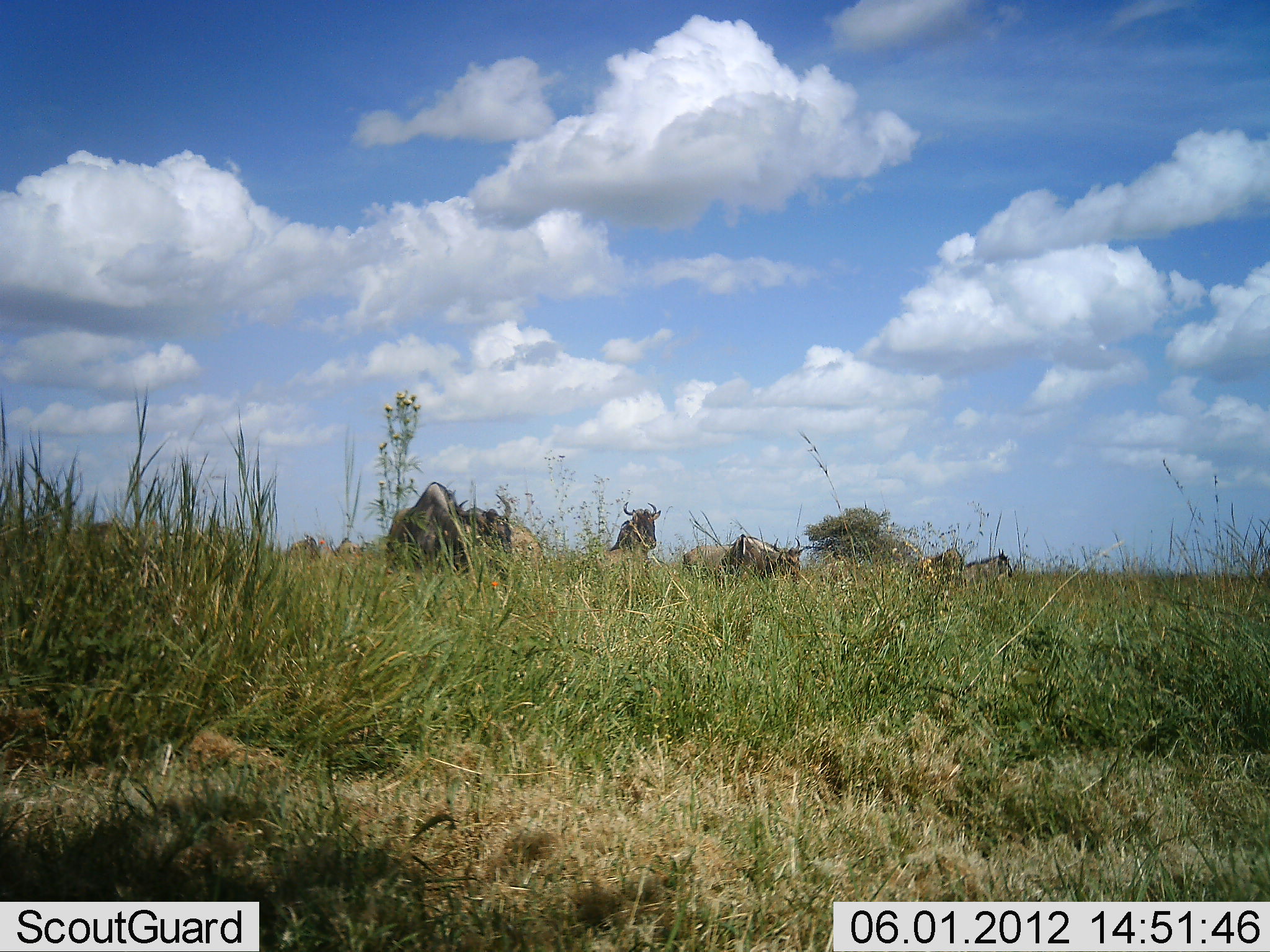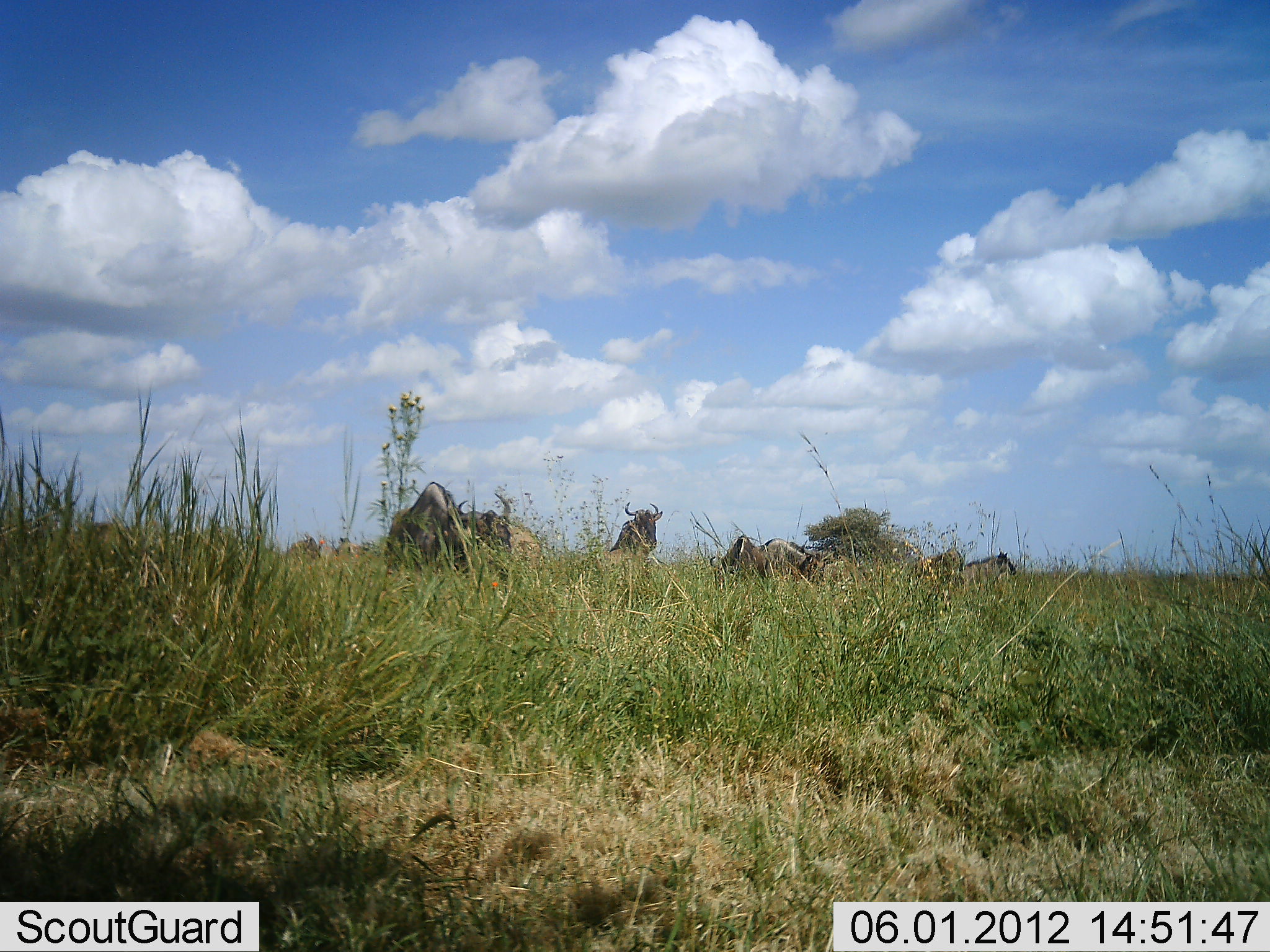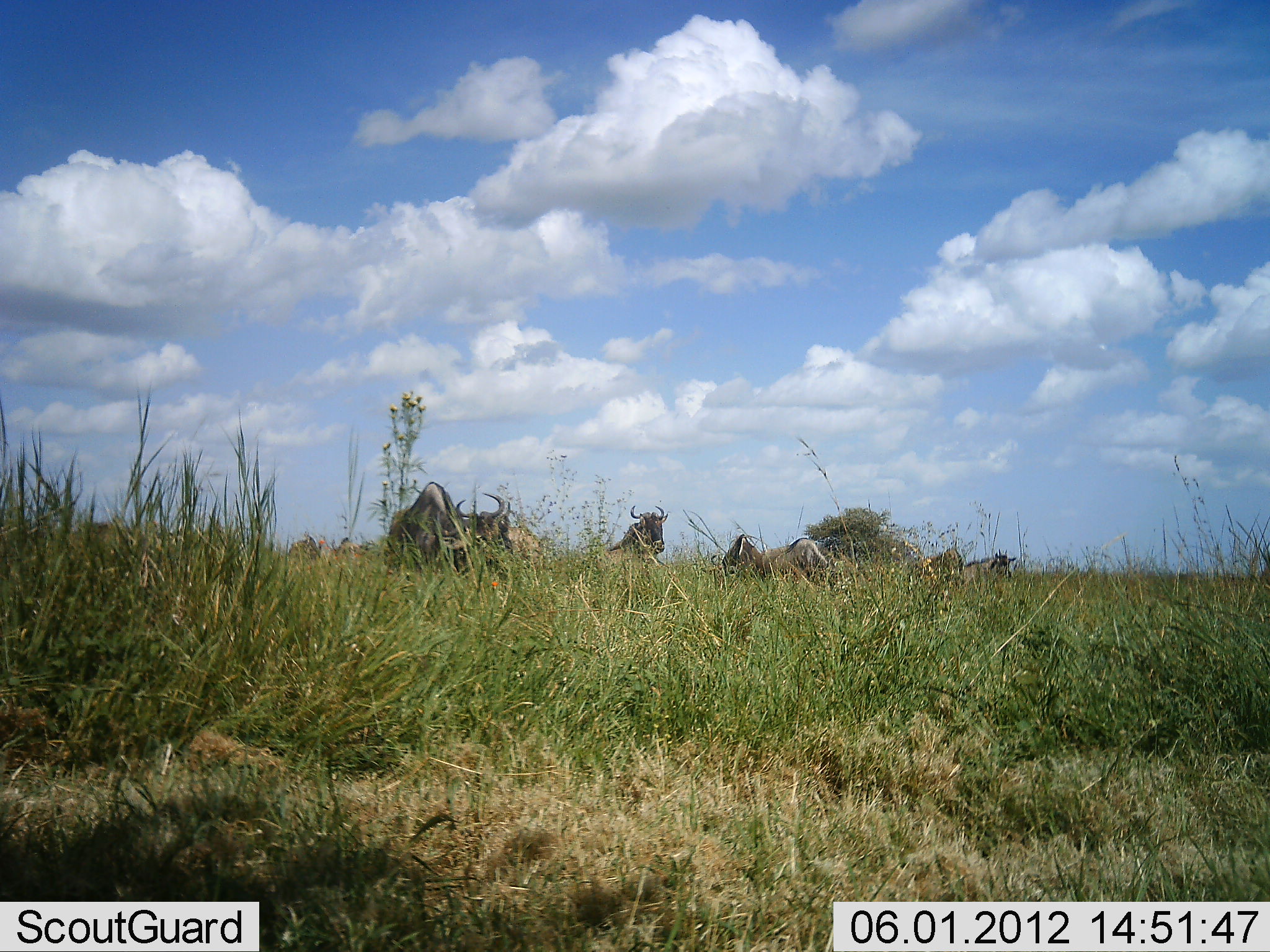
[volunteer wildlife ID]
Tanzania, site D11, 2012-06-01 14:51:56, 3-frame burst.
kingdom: Animalia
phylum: Chordata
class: Mammalia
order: Artiodactyla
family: Bovidae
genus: Connochaetes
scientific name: Connochaetes taurinus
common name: blue wildebeest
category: wildebeest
Wildebeest (blue wildebeest) (Connochaetes taurinus), count 7. Behavior (volunteer vote fractions): standing 90%, resting 30%, moving 60%, interacting 0%. Young present (vote fraction): 0%. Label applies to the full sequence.